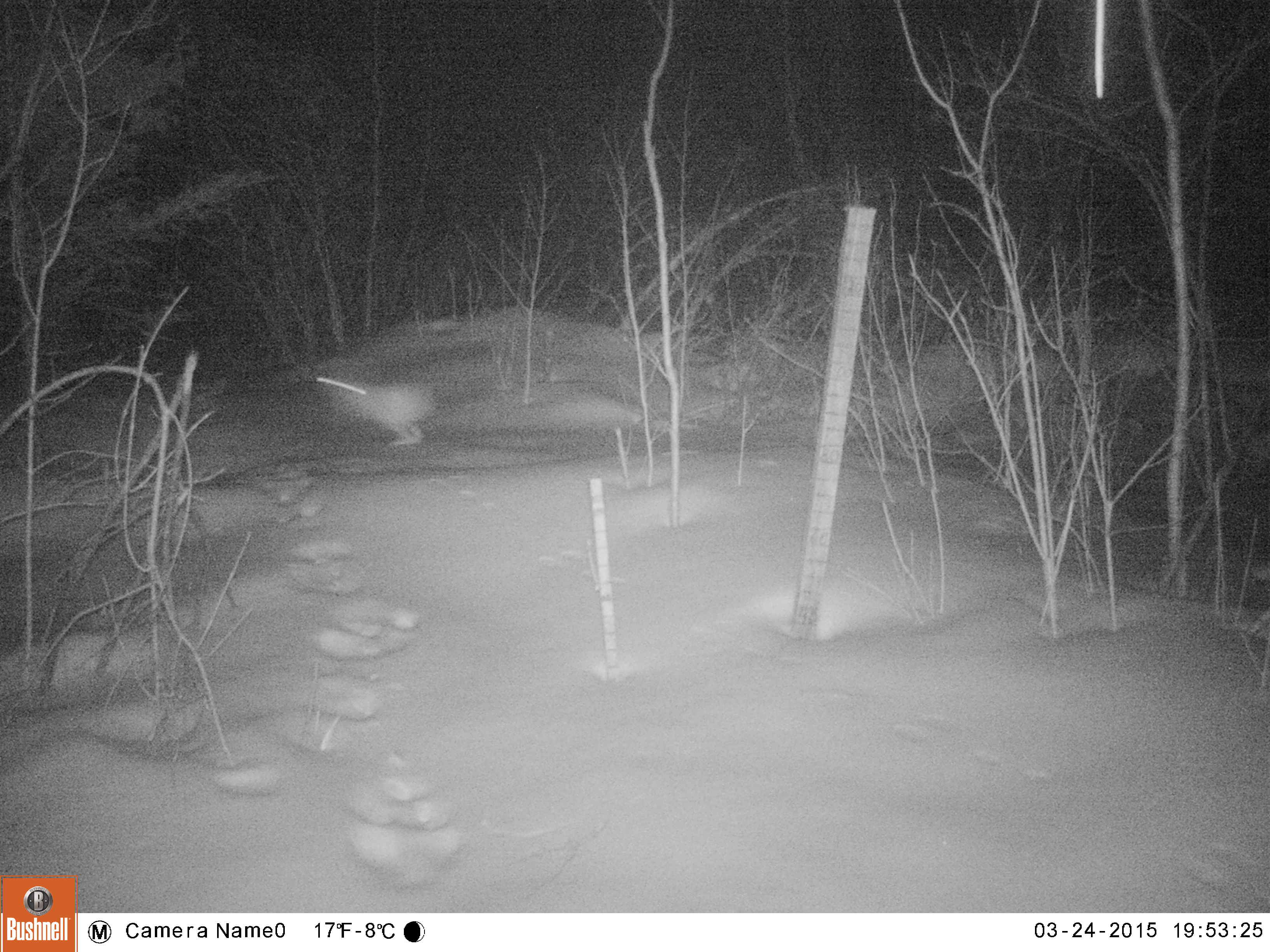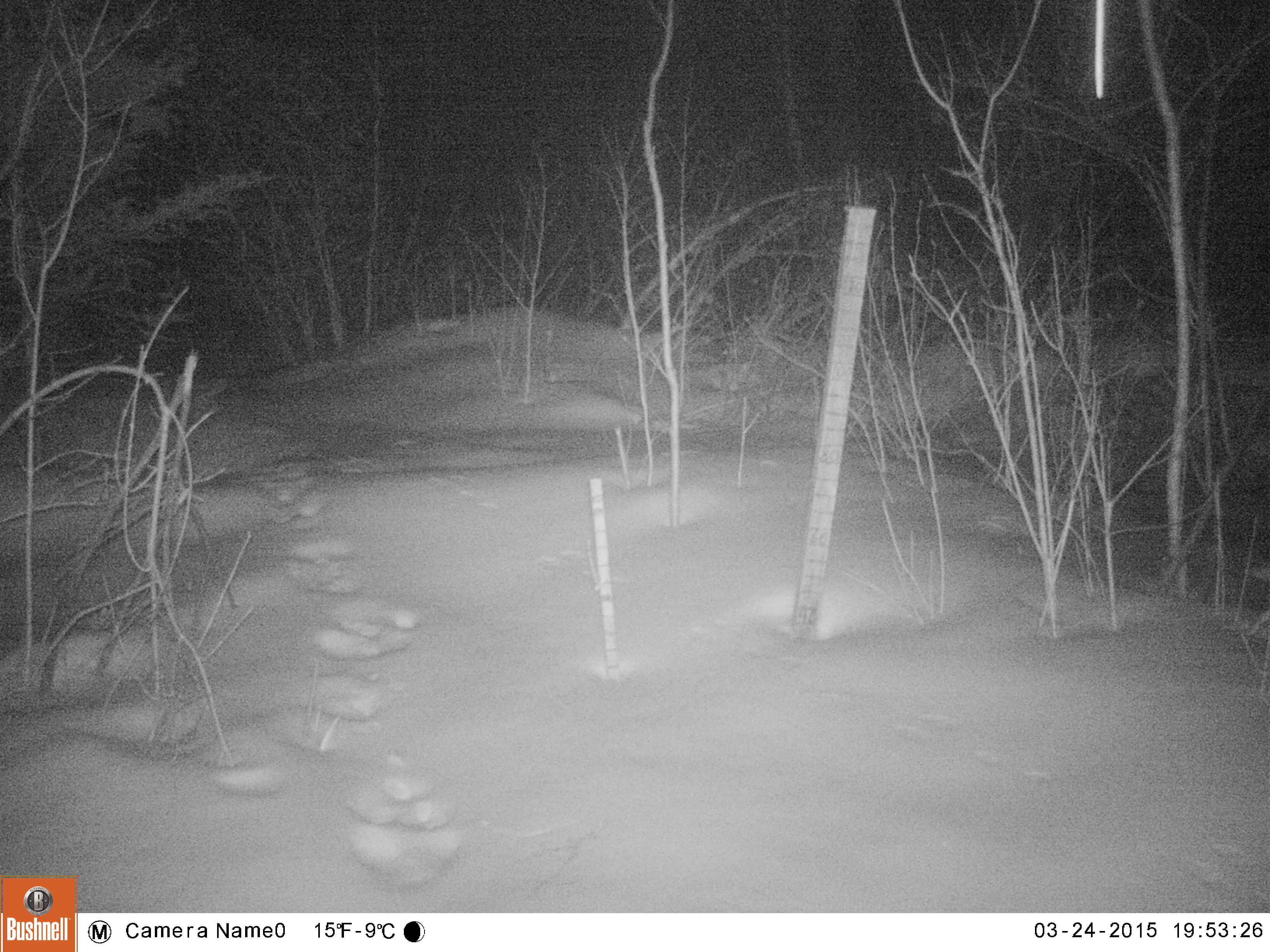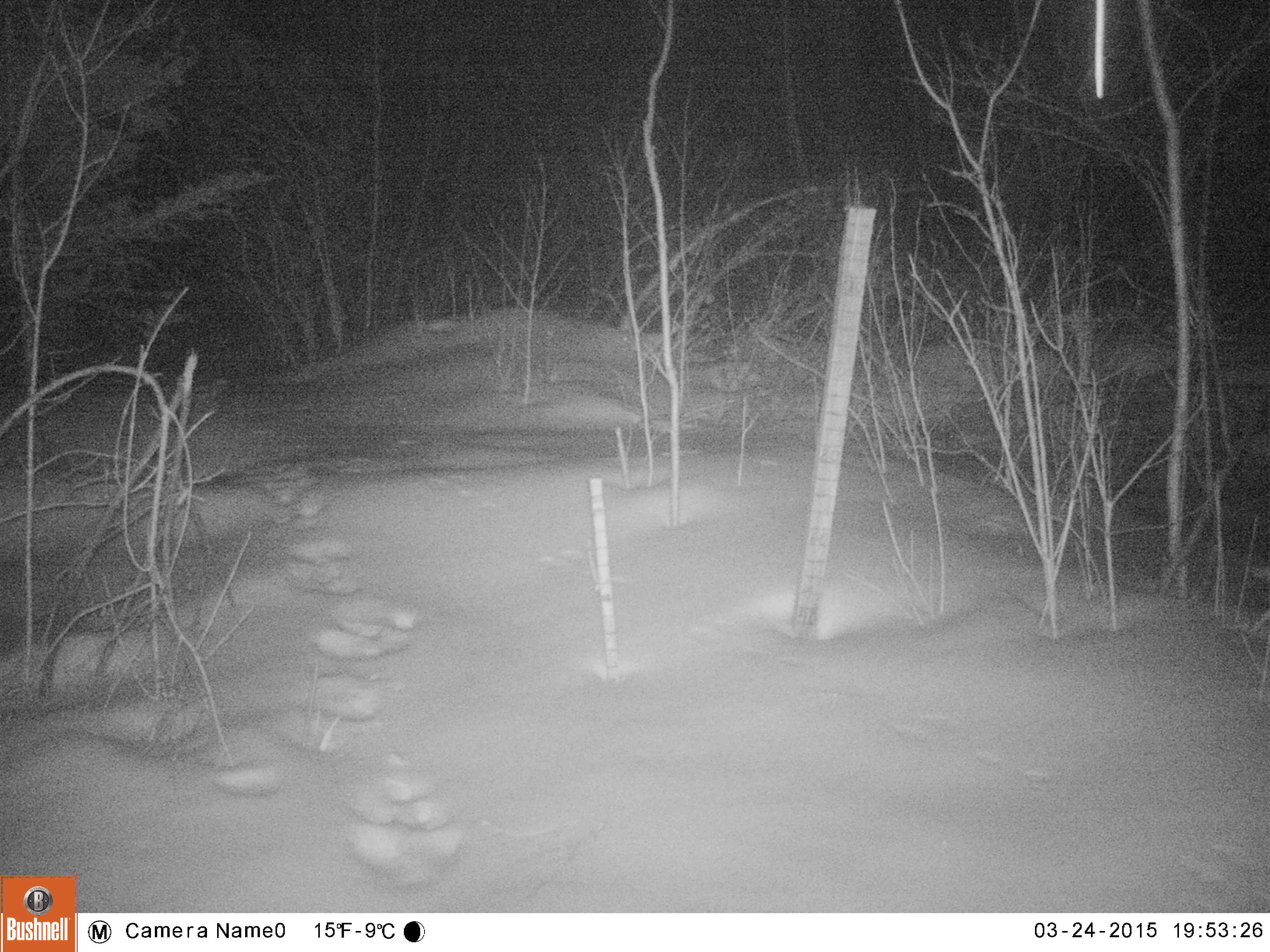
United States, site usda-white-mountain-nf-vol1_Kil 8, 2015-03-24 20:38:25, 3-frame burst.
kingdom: Animalia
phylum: Chordata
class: Mammalia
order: Lagomorpha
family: Leporidae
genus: Lepus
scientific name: Lepus americanus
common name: snowshoe hare